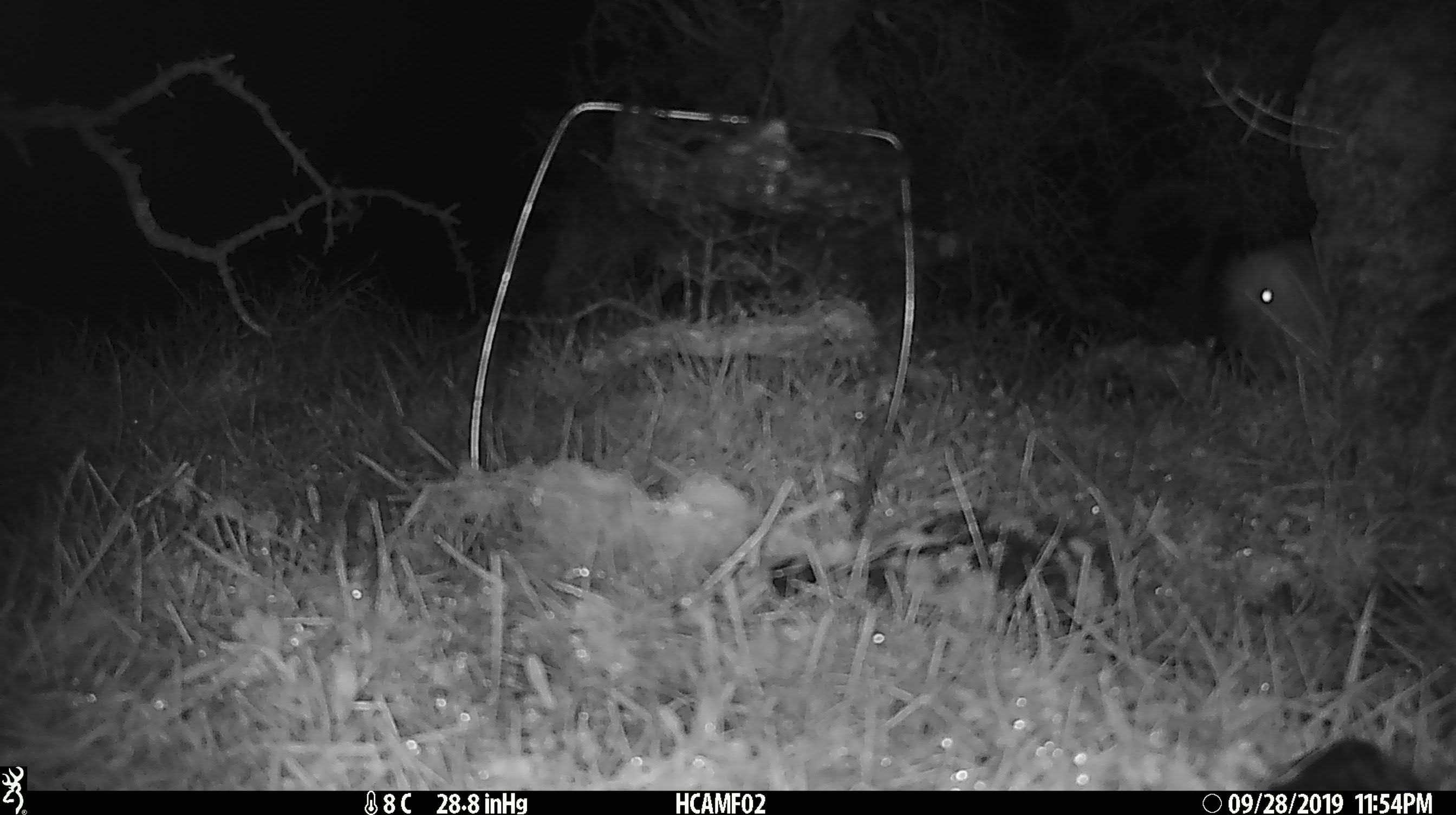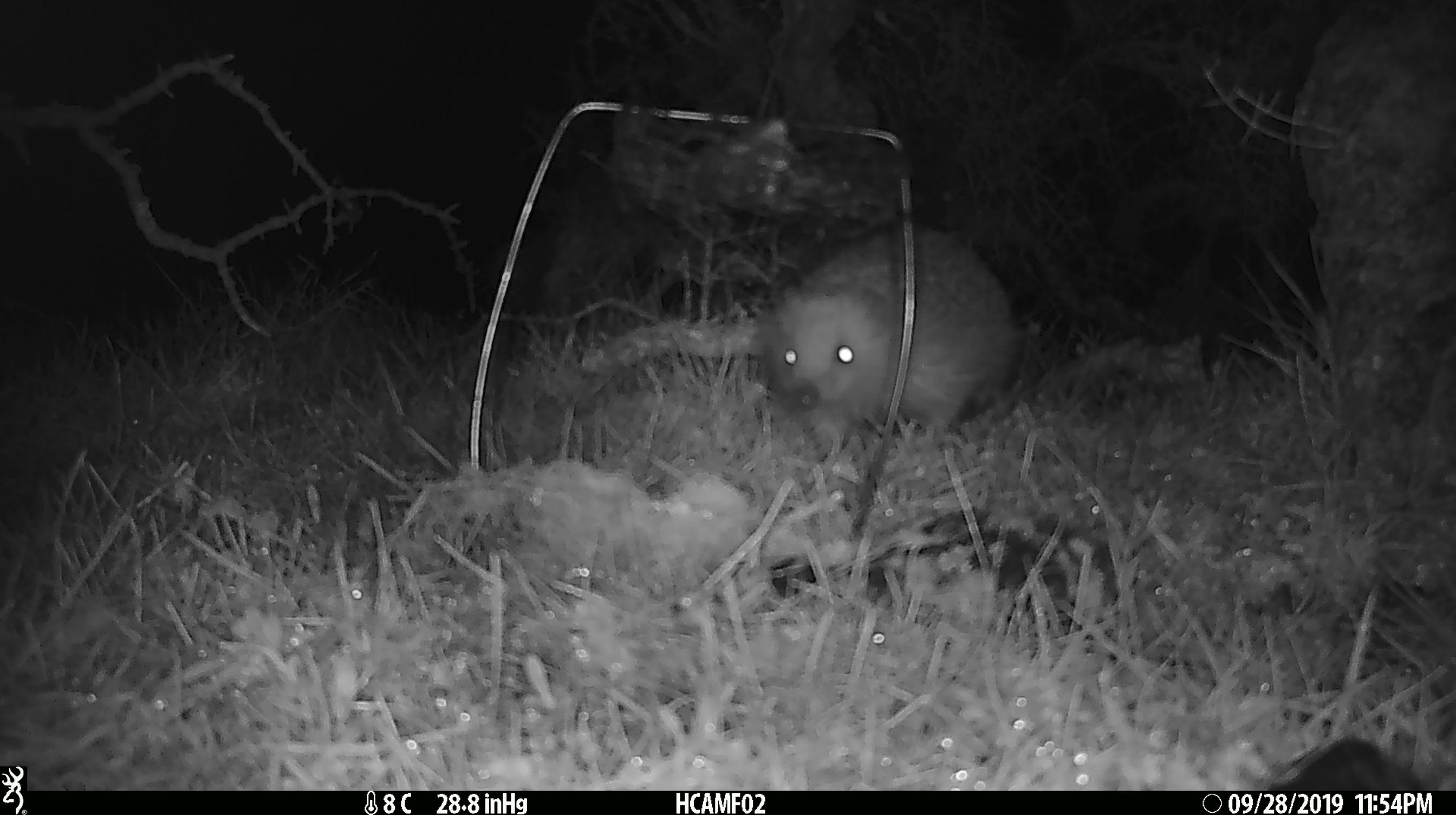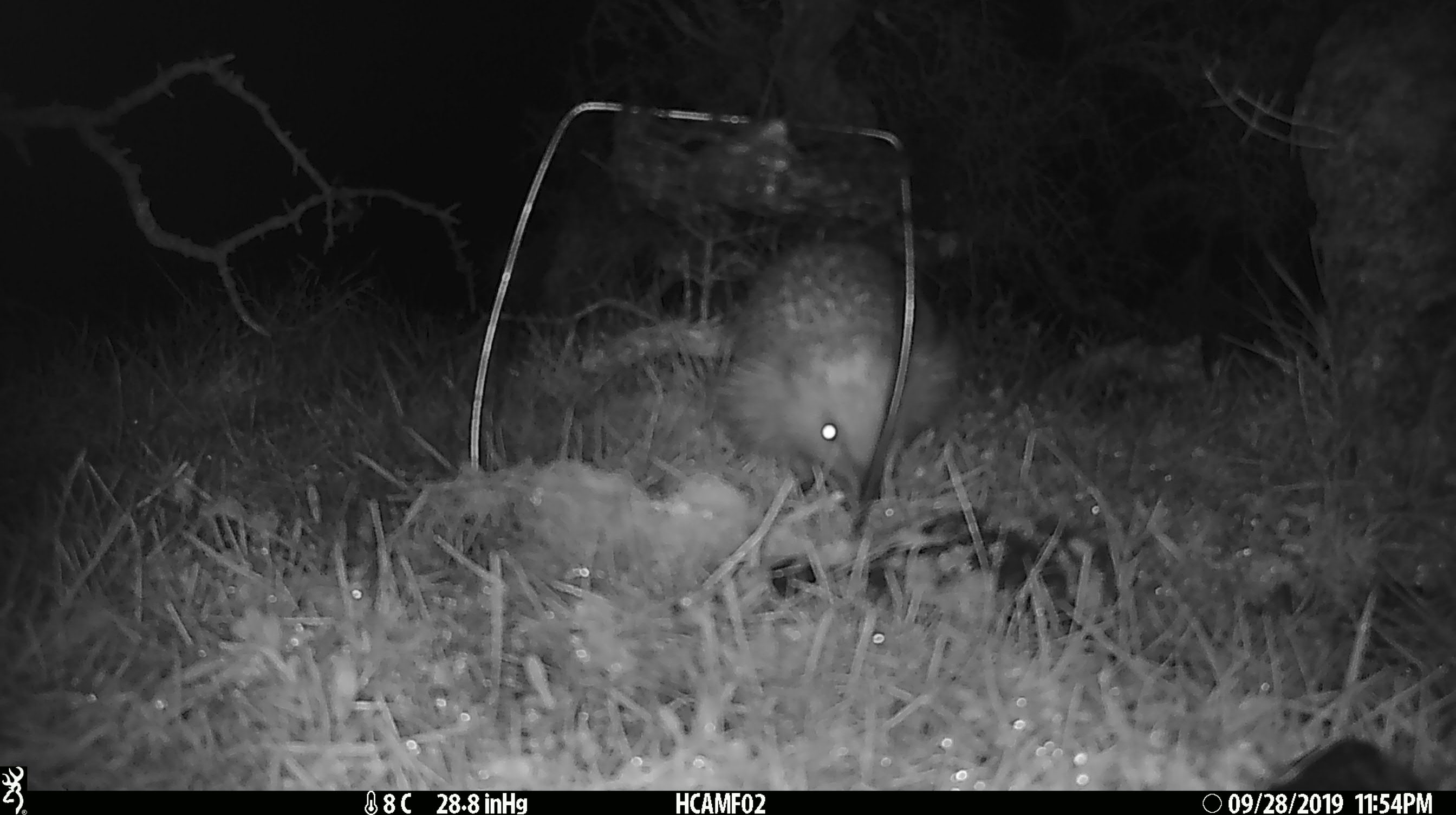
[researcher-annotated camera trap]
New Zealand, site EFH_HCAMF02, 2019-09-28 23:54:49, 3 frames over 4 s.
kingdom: Animalia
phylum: Chordata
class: Mammalia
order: Eulipotyphla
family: Erinaceidae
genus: Erinaceus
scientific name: Erinaceus europaeus europaeus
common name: european hedgehog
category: hedgehog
Hedgehog (european hedgehog) (Erinaceus europaeus europaeus).